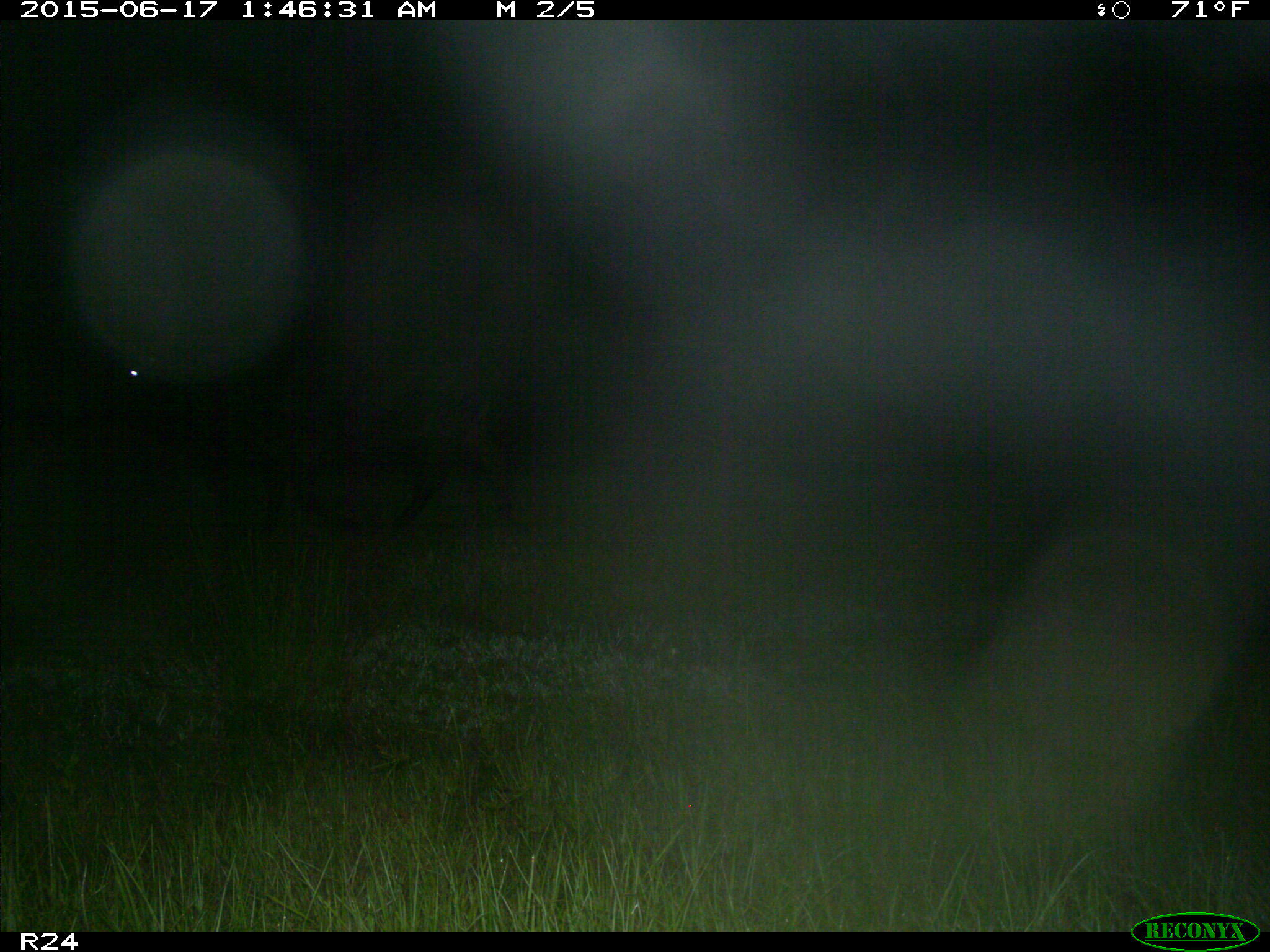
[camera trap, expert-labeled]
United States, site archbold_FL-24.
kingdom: Animalia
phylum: Chordata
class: Mammalia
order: Artiodactyla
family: Bovidae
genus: Bos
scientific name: Bos taurus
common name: domestic cow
Bos taurus (domestic cow).